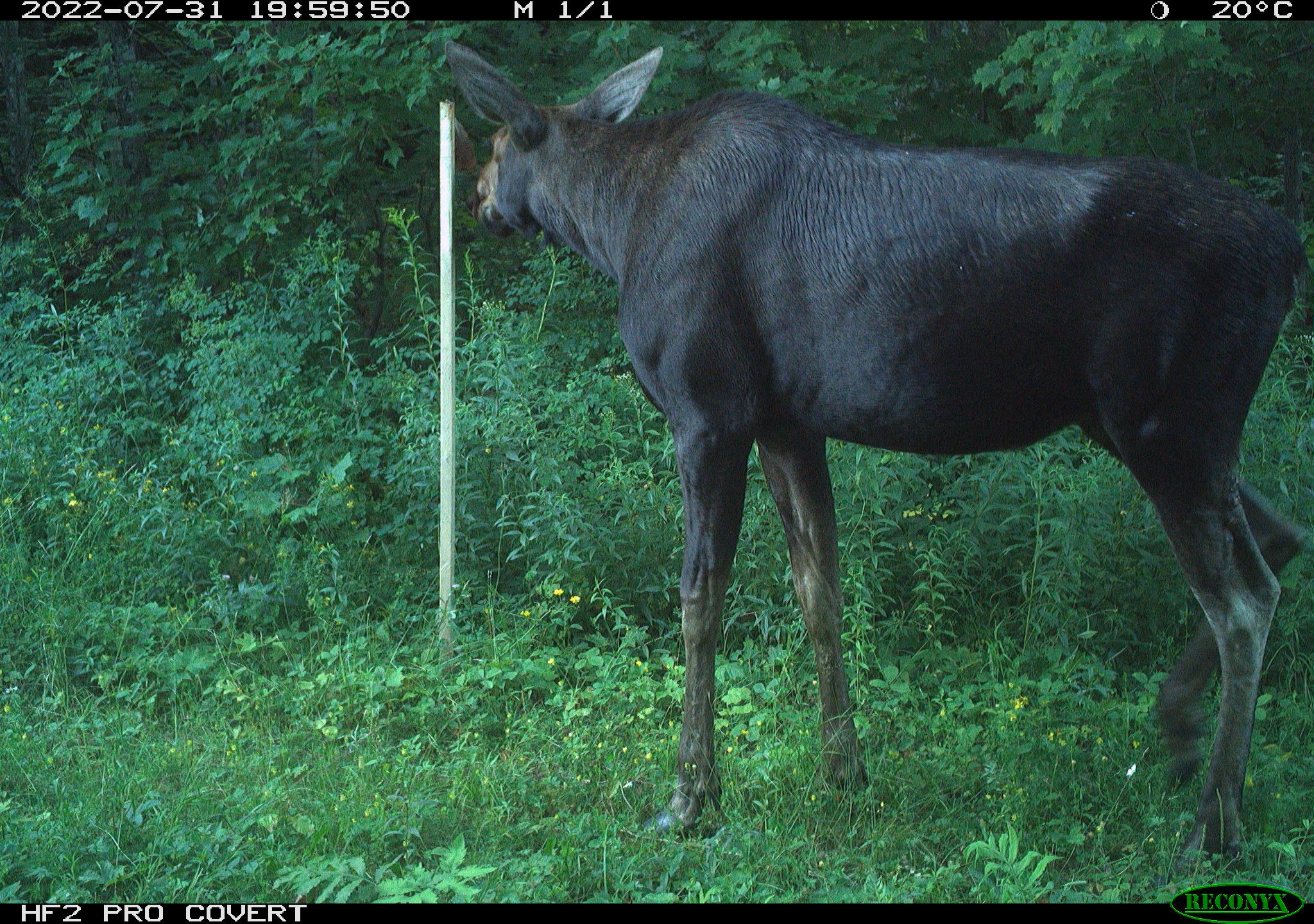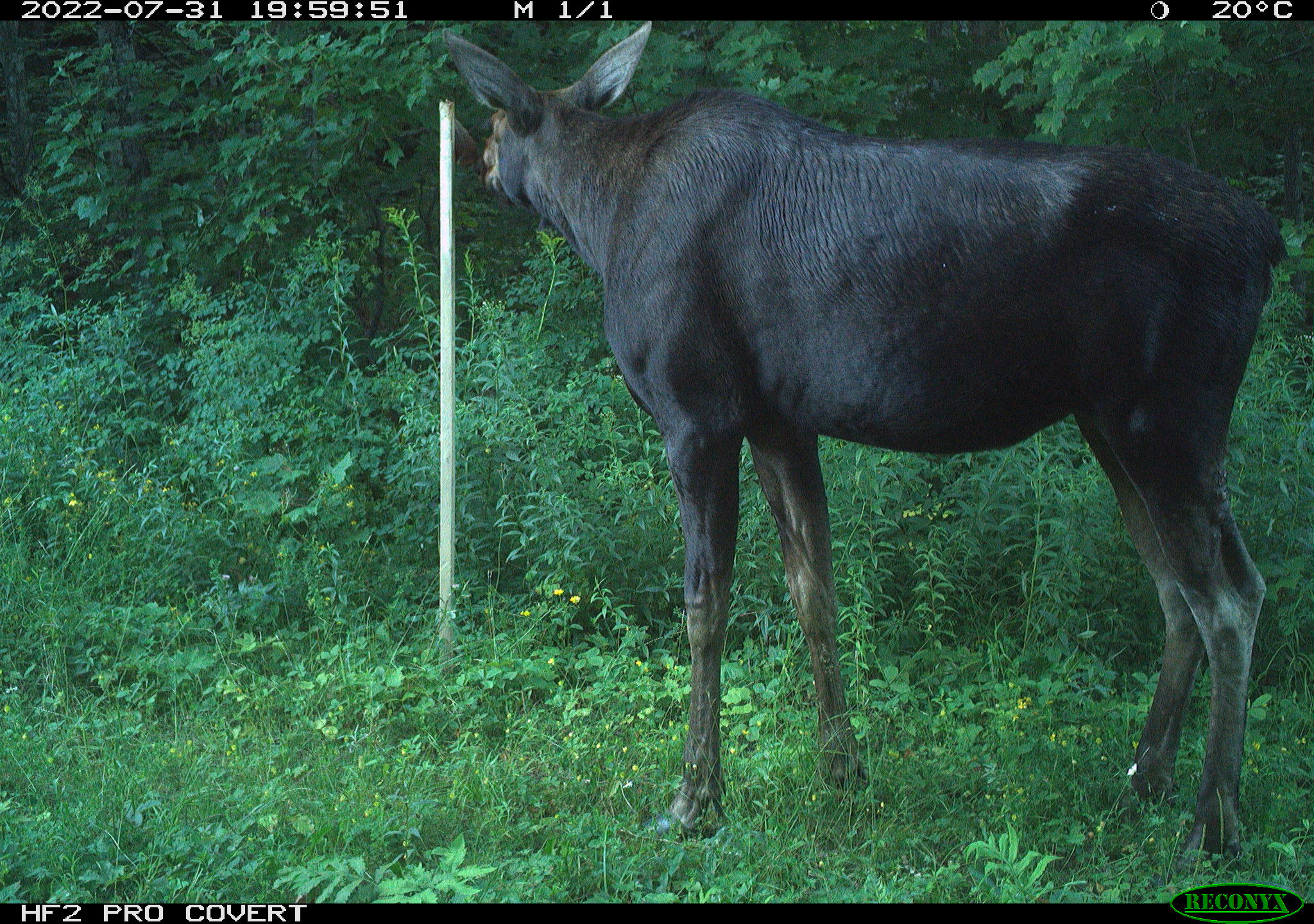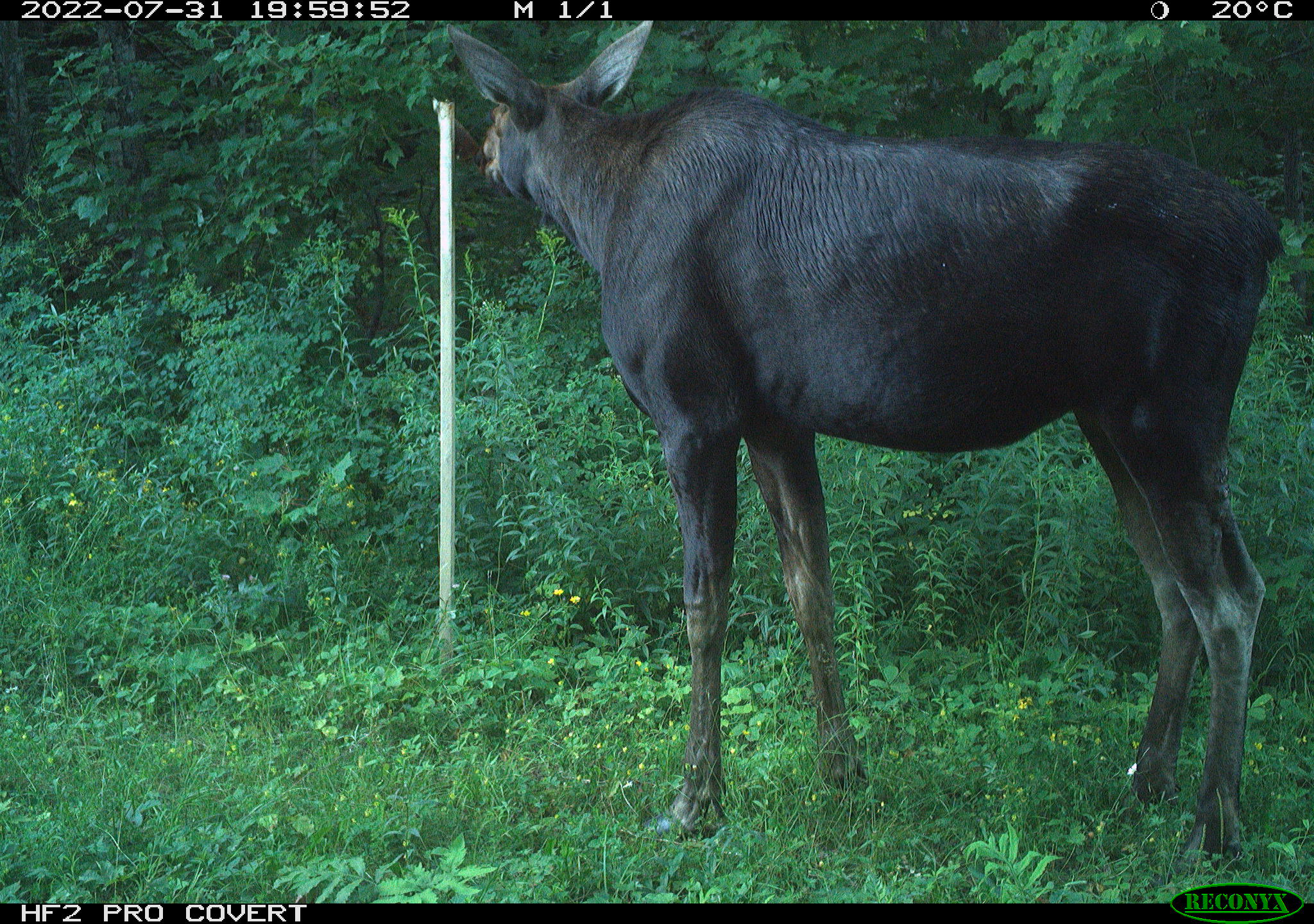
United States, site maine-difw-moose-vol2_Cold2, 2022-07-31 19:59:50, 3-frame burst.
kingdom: Animalia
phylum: Chordata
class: Mammalia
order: Artiodactyla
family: Cervidae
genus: Alces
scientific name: Alces alces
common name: moose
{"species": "moose (Alces alces)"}